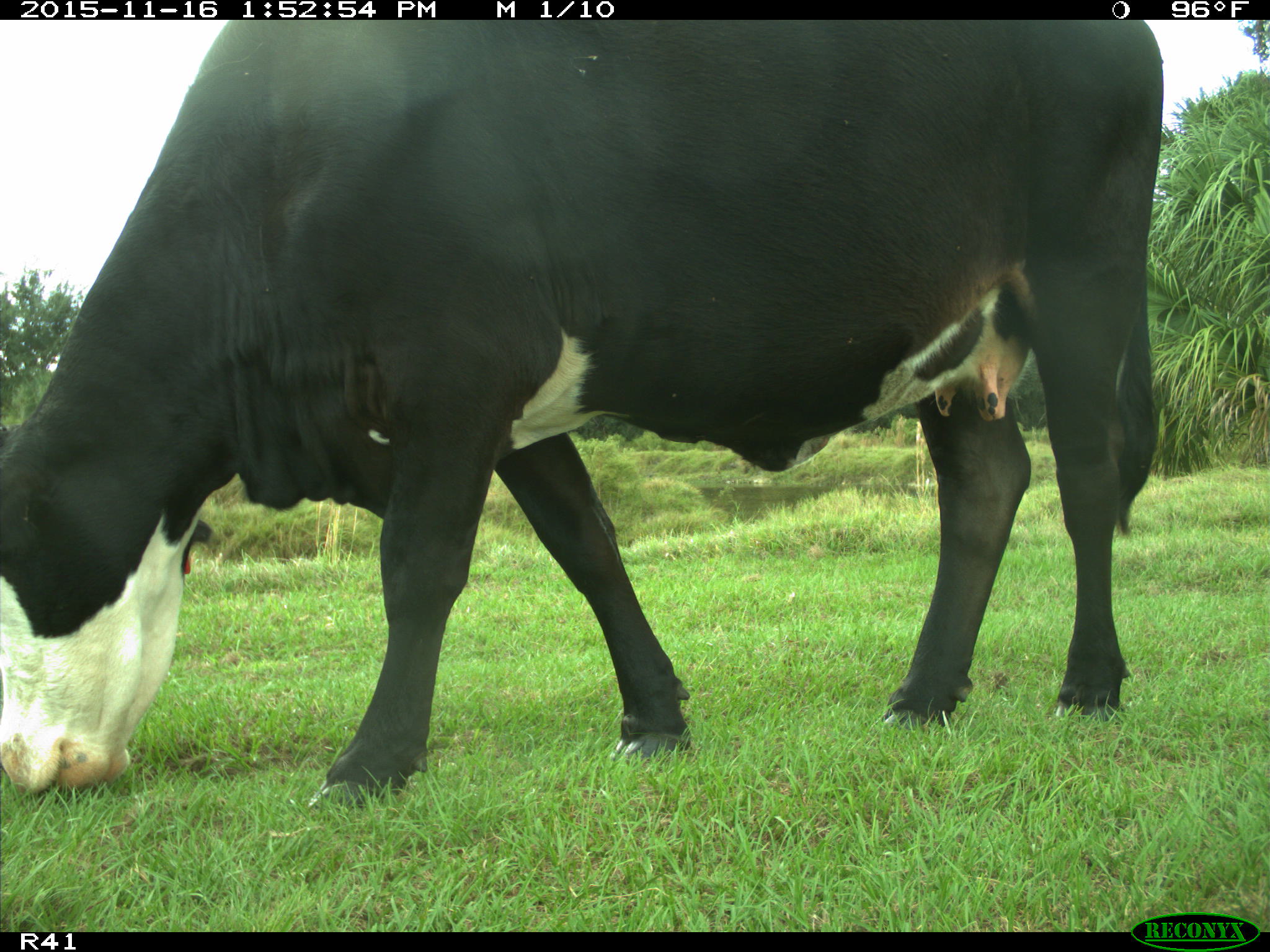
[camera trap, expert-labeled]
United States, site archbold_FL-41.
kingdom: Animalia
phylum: Chordata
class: Mammalia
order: Artiodactyla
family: Bovidae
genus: Bos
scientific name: Bos taurus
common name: domestic cow